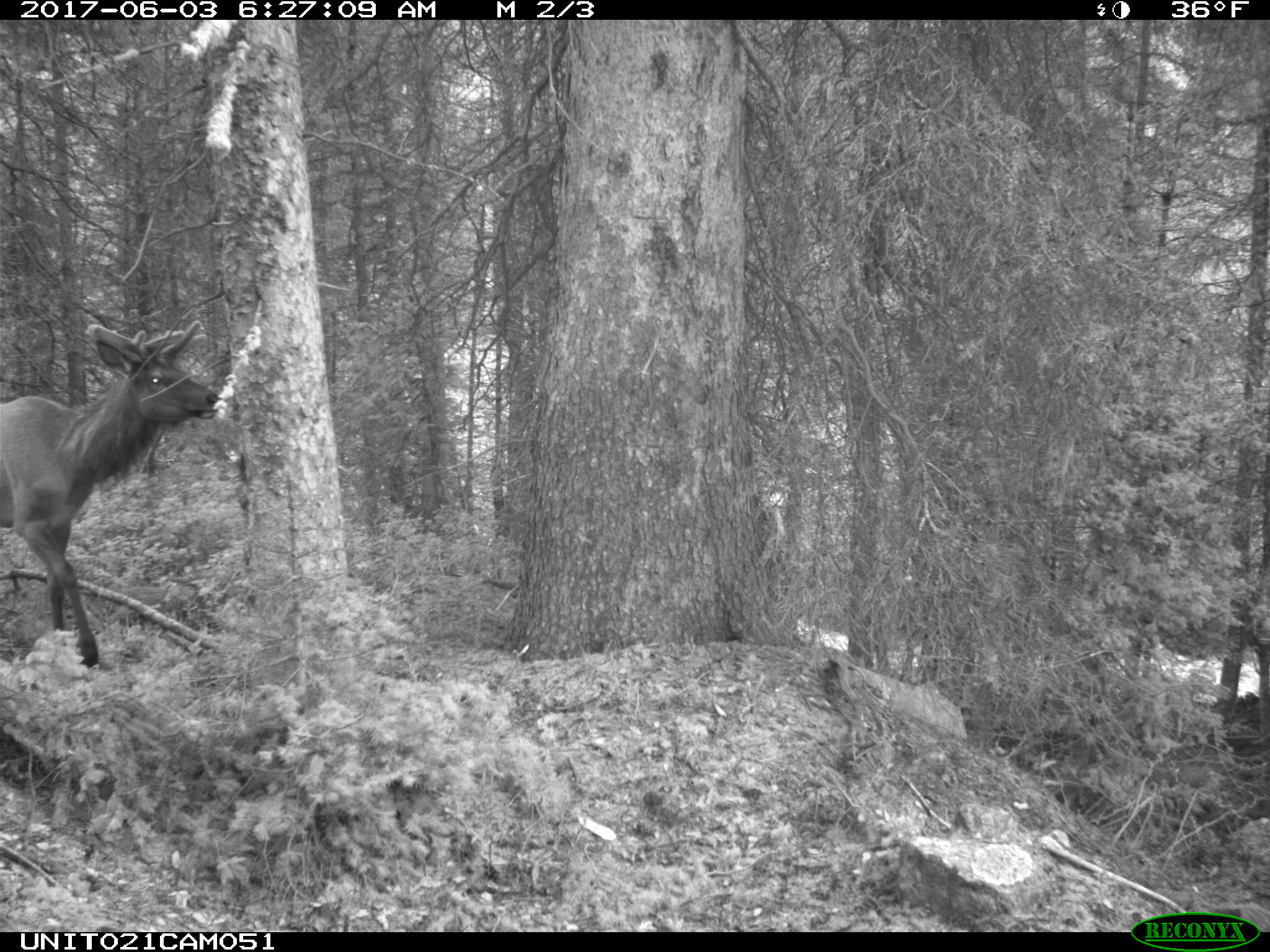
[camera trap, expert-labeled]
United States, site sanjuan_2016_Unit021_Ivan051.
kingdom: Animalia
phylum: Chordata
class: Mammalia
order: Artiodactyla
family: Cervidae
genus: Cervus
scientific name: Cervus elaphus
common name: red deer